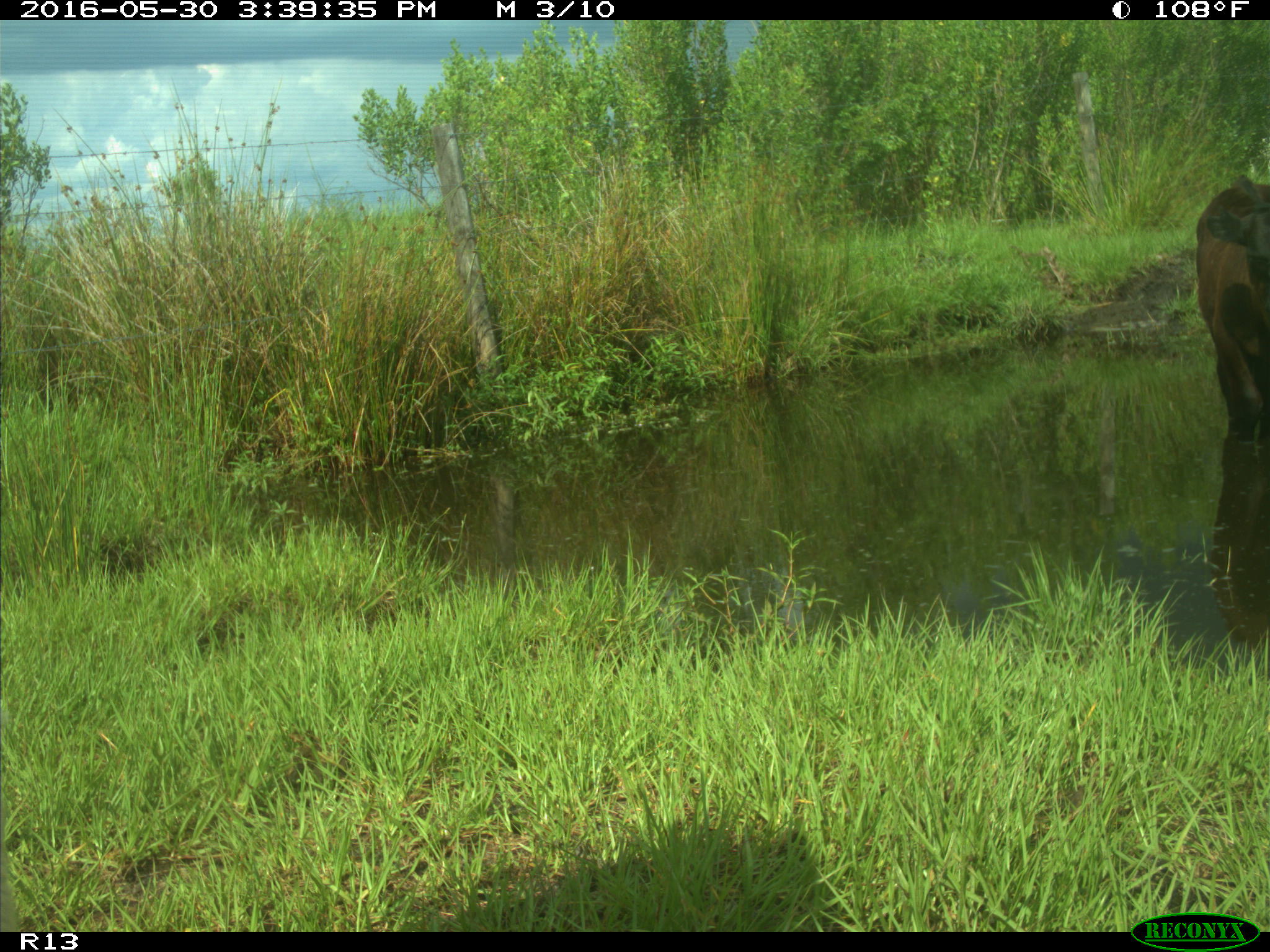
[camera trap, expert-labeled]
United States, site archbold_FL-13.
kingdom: Animalia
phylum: Chordata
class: Mammalia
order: Artiodactyla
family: Bovidae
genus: Bos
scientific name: Bos taurus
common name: domestic cow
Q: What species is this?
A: Bos taurus (domestic cow).